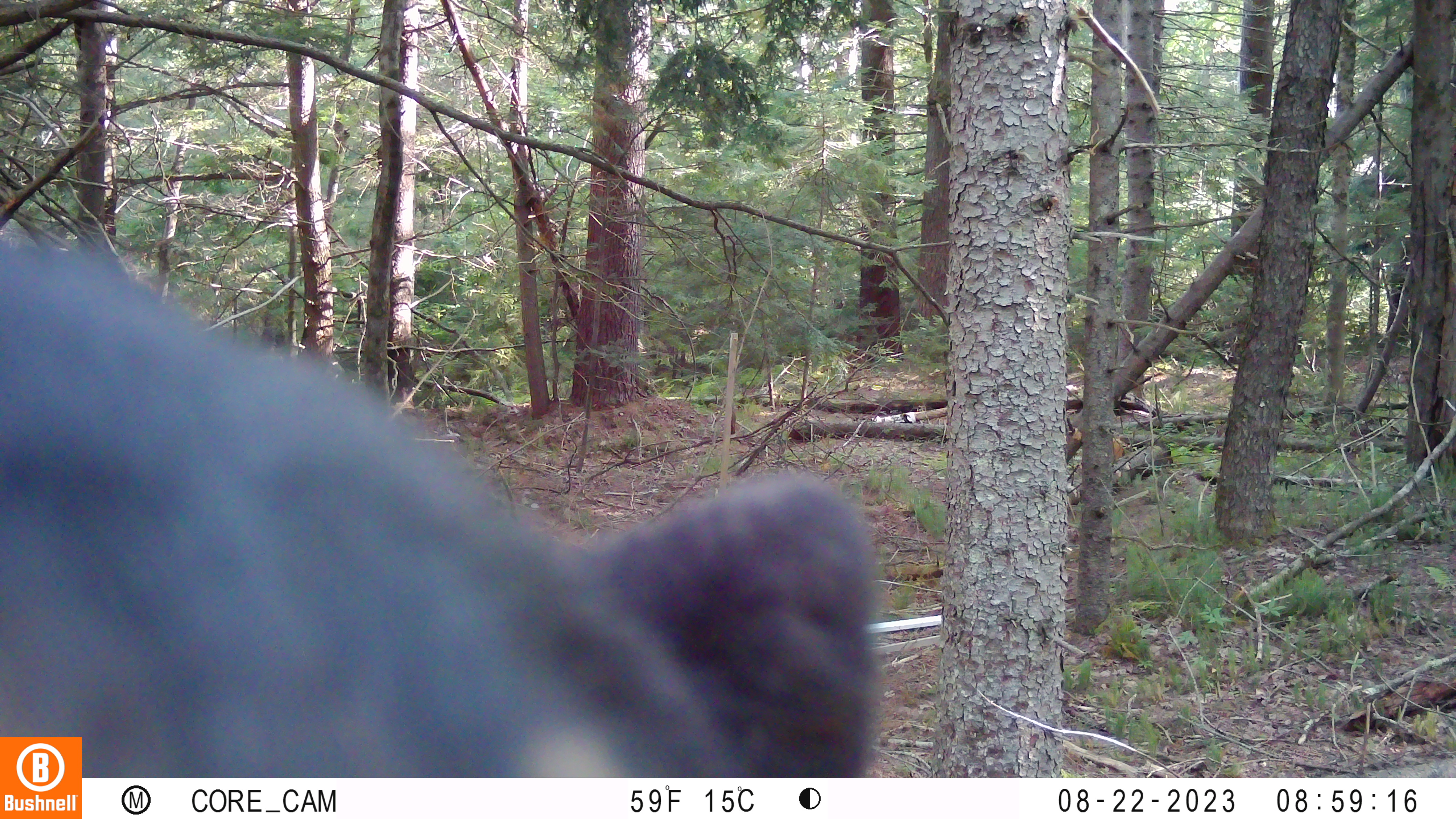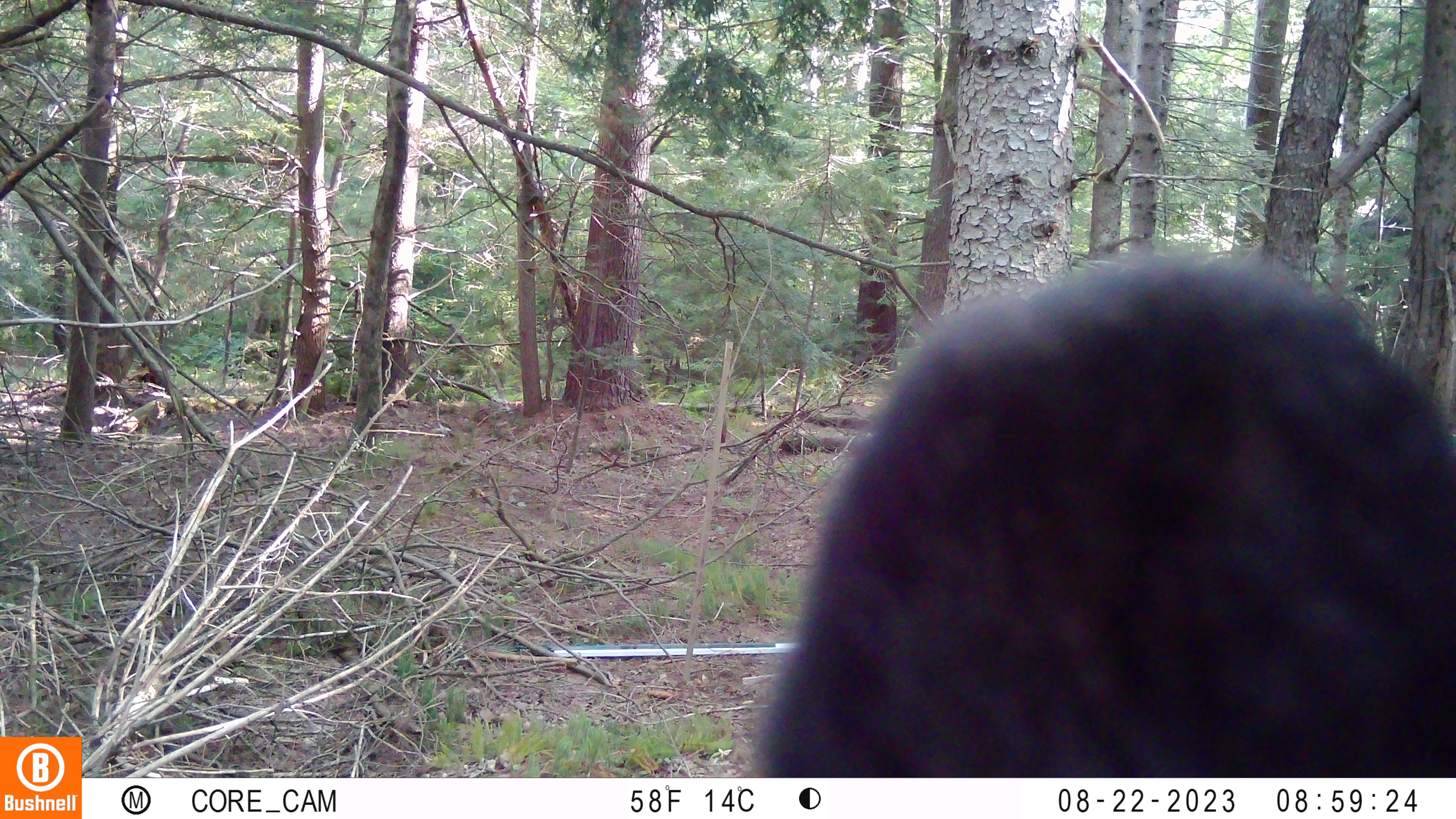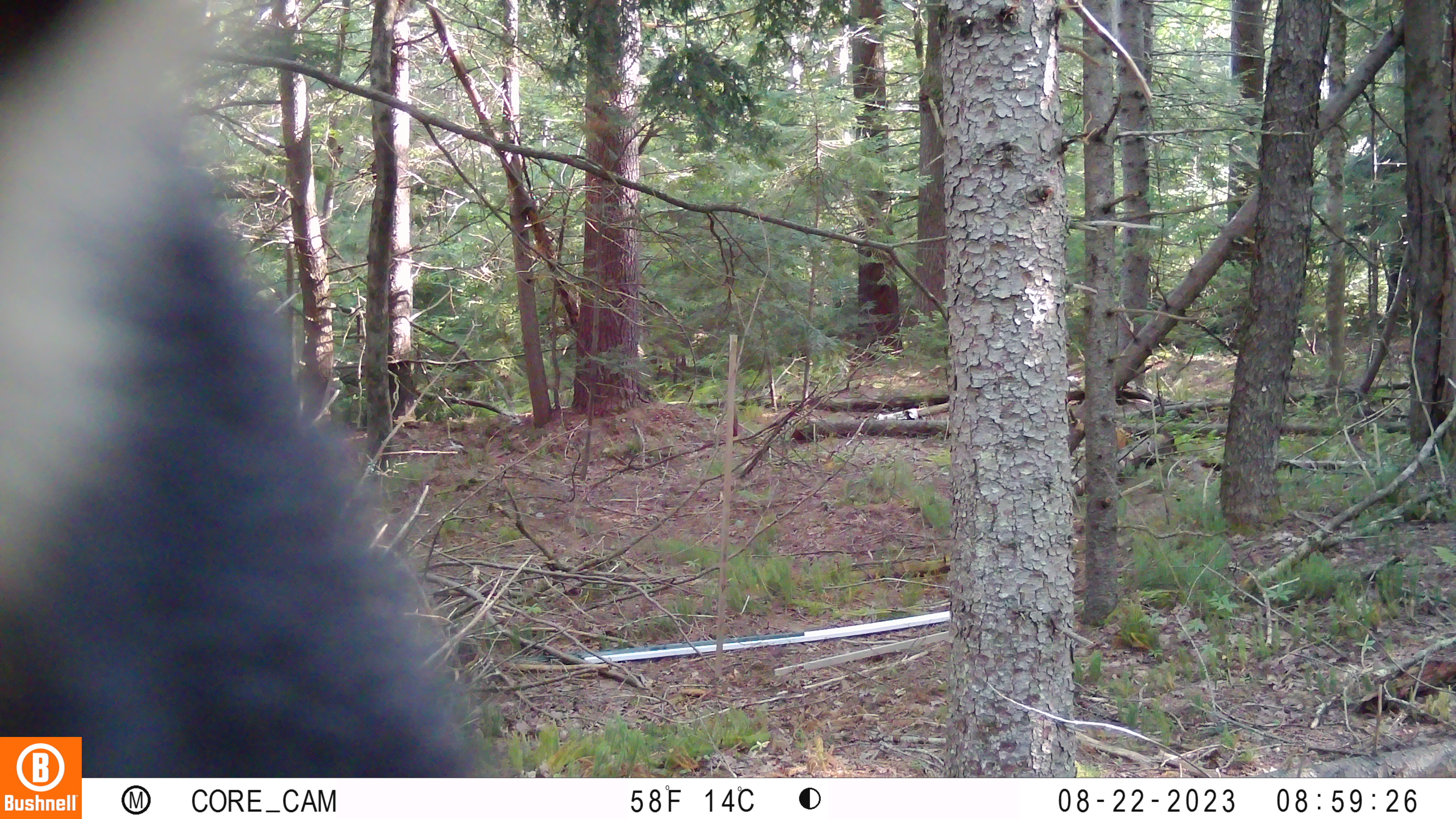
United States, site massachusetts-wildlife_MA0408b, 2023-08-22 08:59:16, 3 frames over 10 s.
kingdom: Animalia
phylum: Chordata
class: Mammalia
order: Carnivora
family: Ursidae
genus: Ursus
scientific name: Ursus americanus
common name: black bear